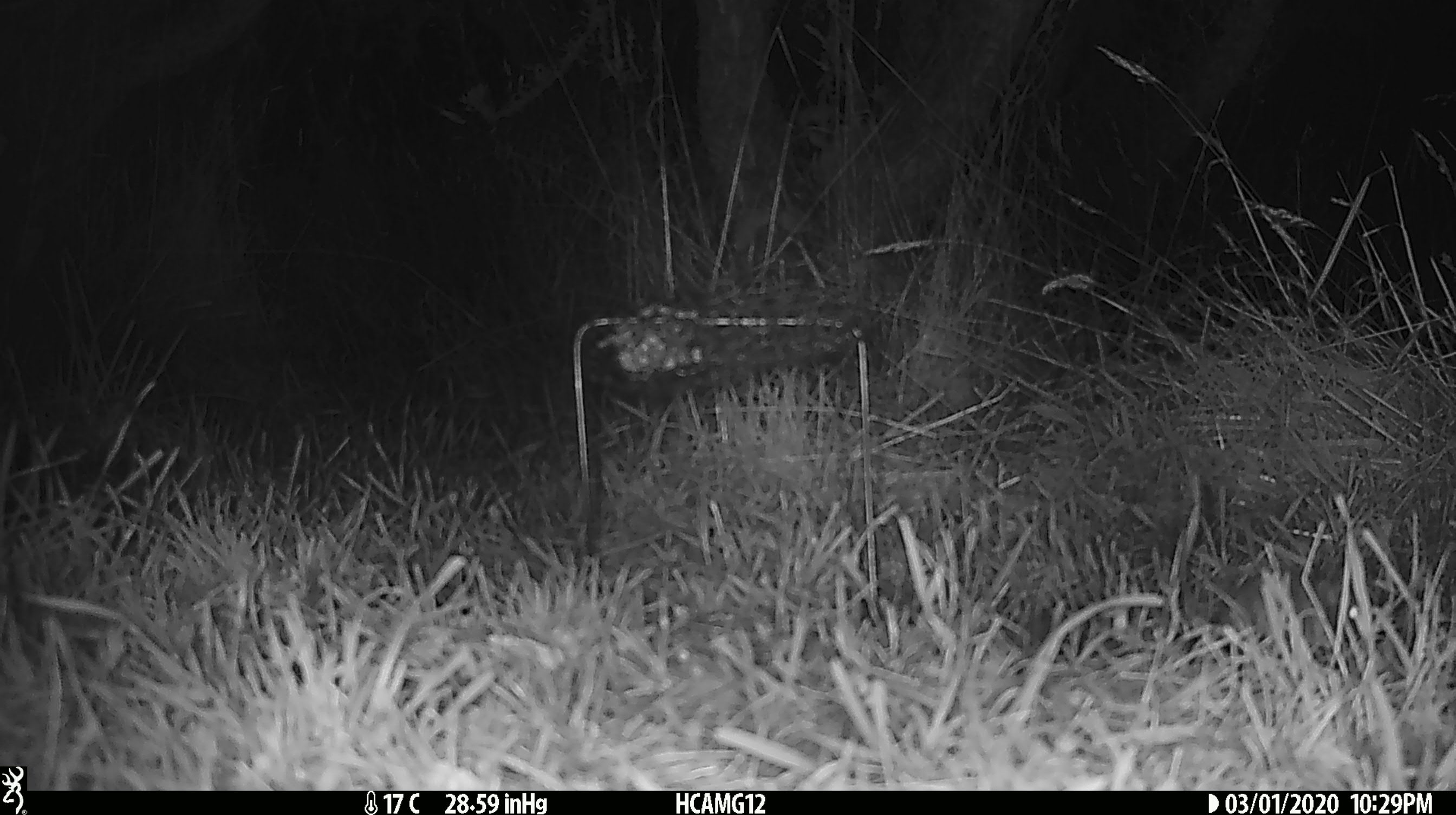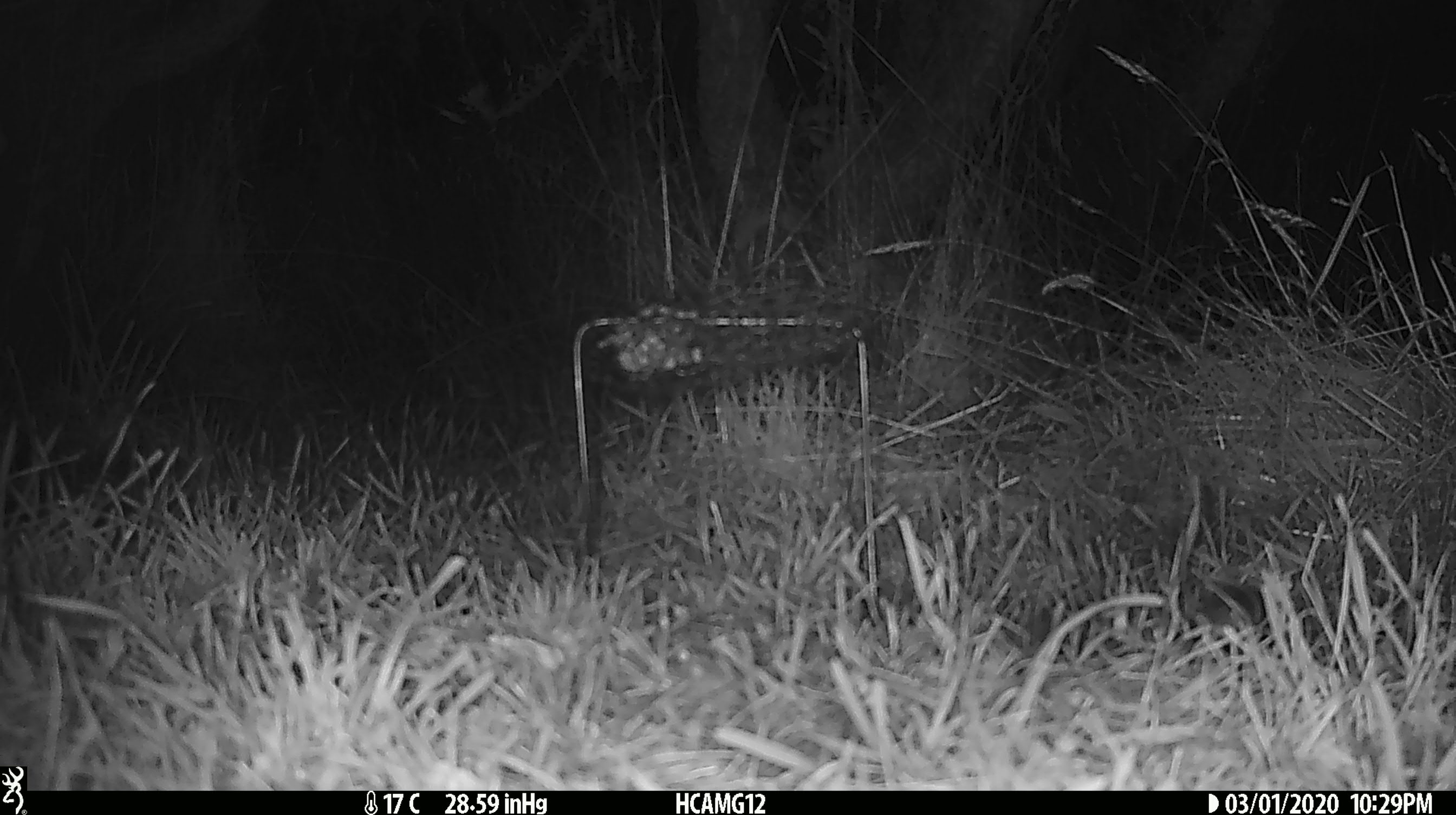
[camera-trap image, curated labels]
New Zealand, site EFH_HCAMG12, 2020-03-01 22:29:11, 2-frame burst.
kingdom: Animalia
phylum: Chordata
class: Mammalia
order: Rodentia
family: Muridae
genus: Mus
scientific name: Mus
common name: mouse